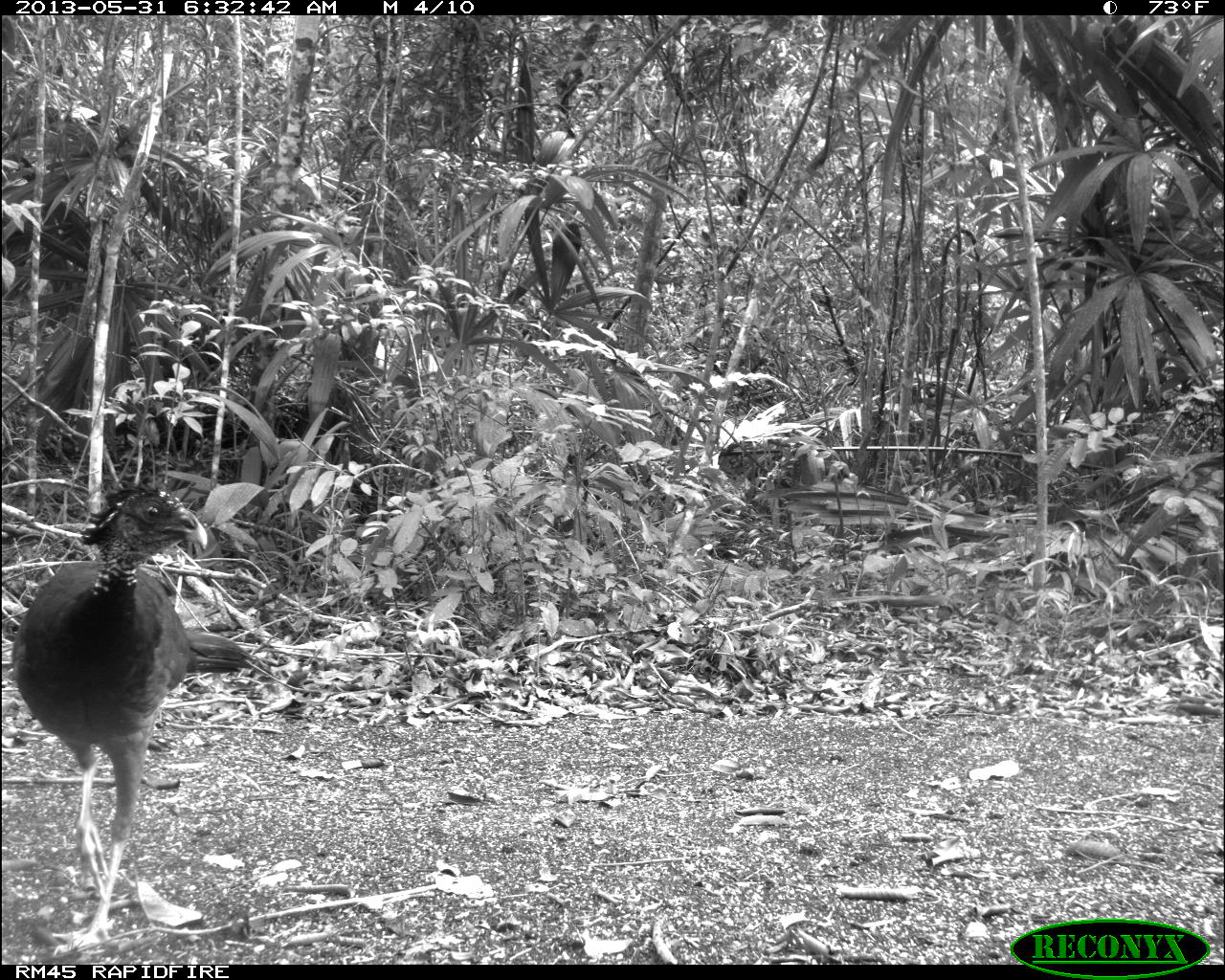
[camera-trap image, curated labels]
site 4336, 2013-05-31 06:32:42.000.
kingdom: Animalia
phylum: Chordata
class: Aves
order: Galliformes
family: Cracidae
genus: Crax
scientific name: Crax rubra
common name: great curassow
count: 1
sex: female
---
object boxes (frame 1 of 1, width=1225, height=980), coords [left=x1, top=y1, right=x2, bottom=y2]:
crax rubra: [left=8, top=478, right=258, bottom=959]